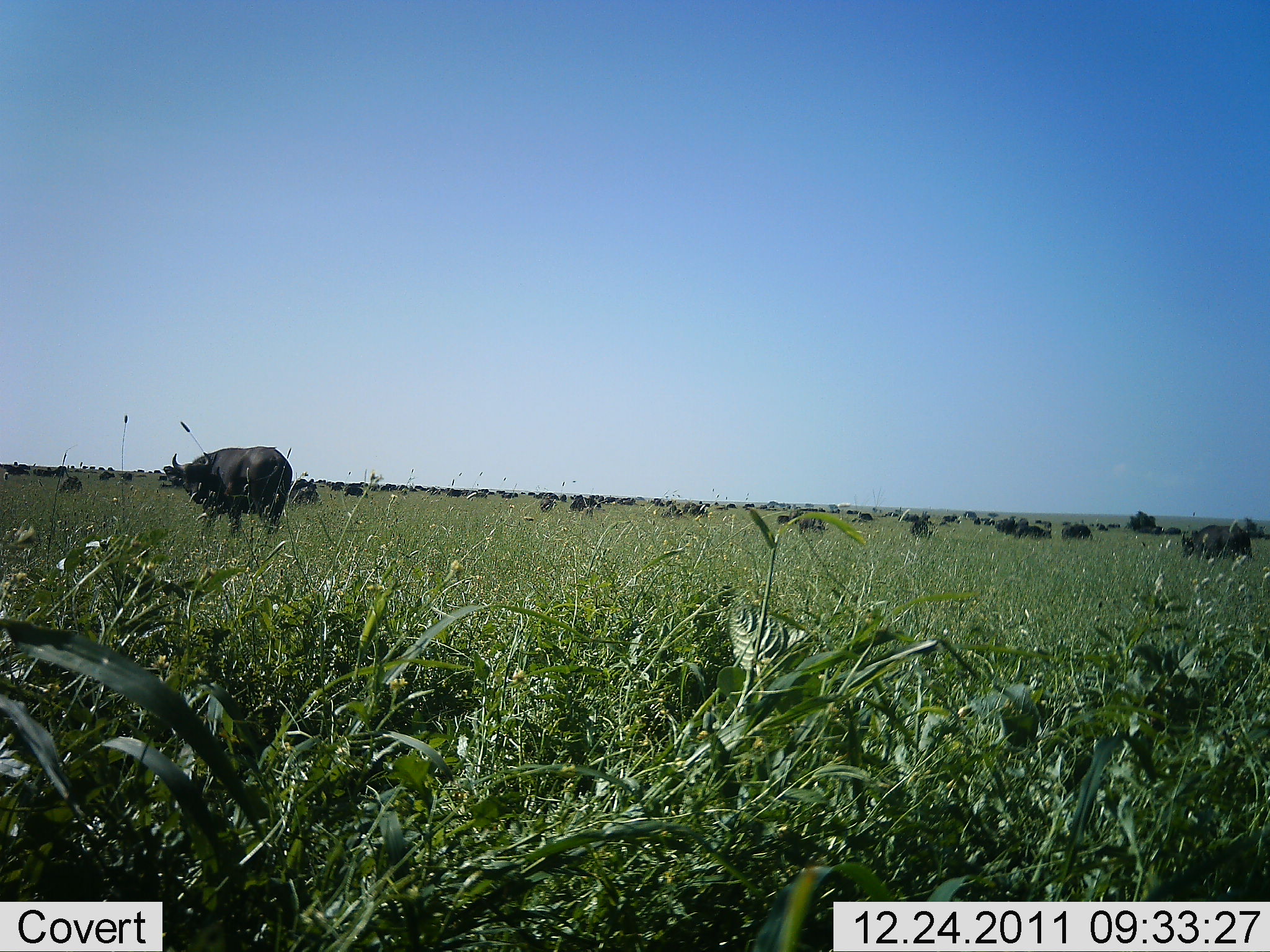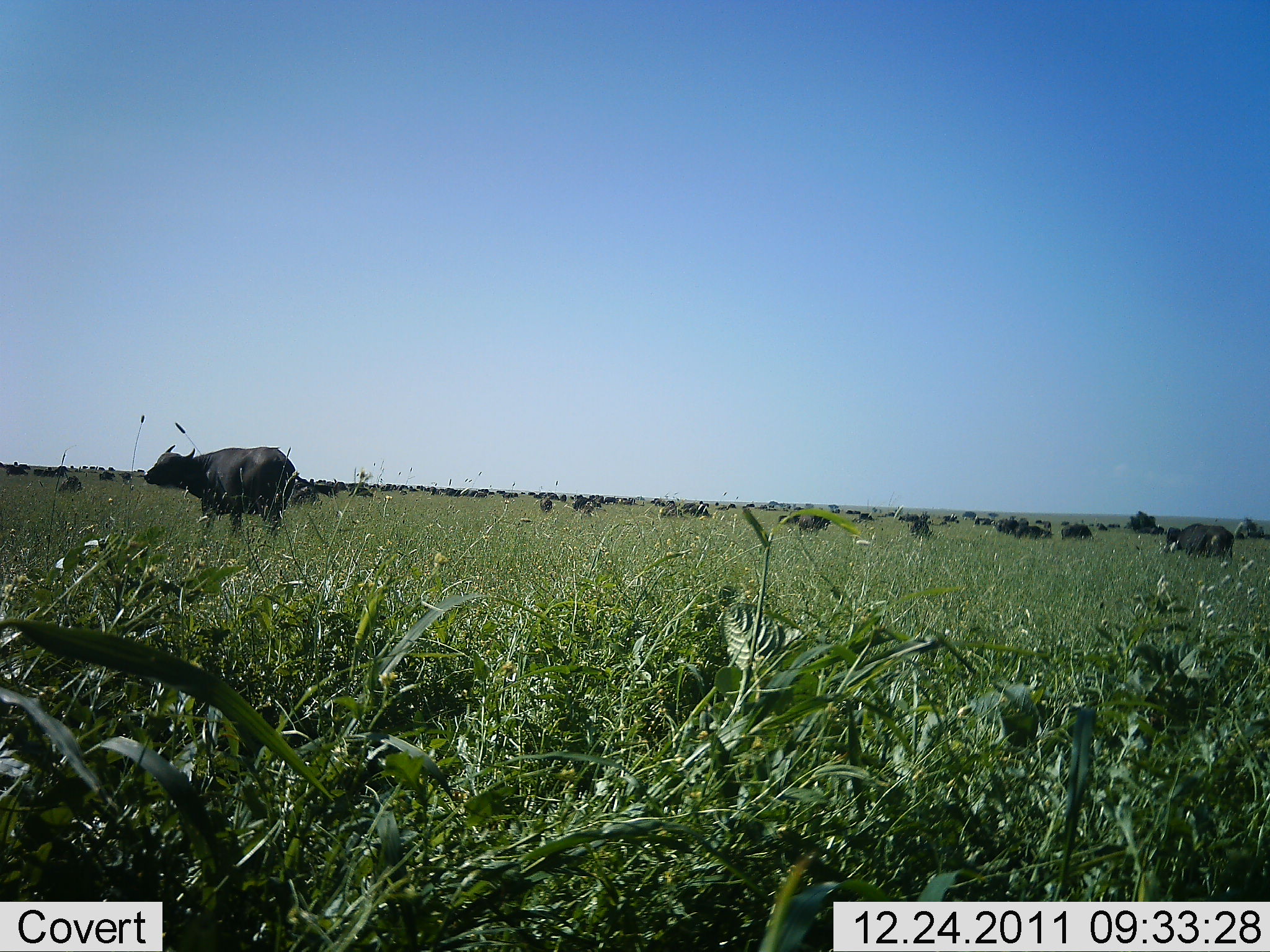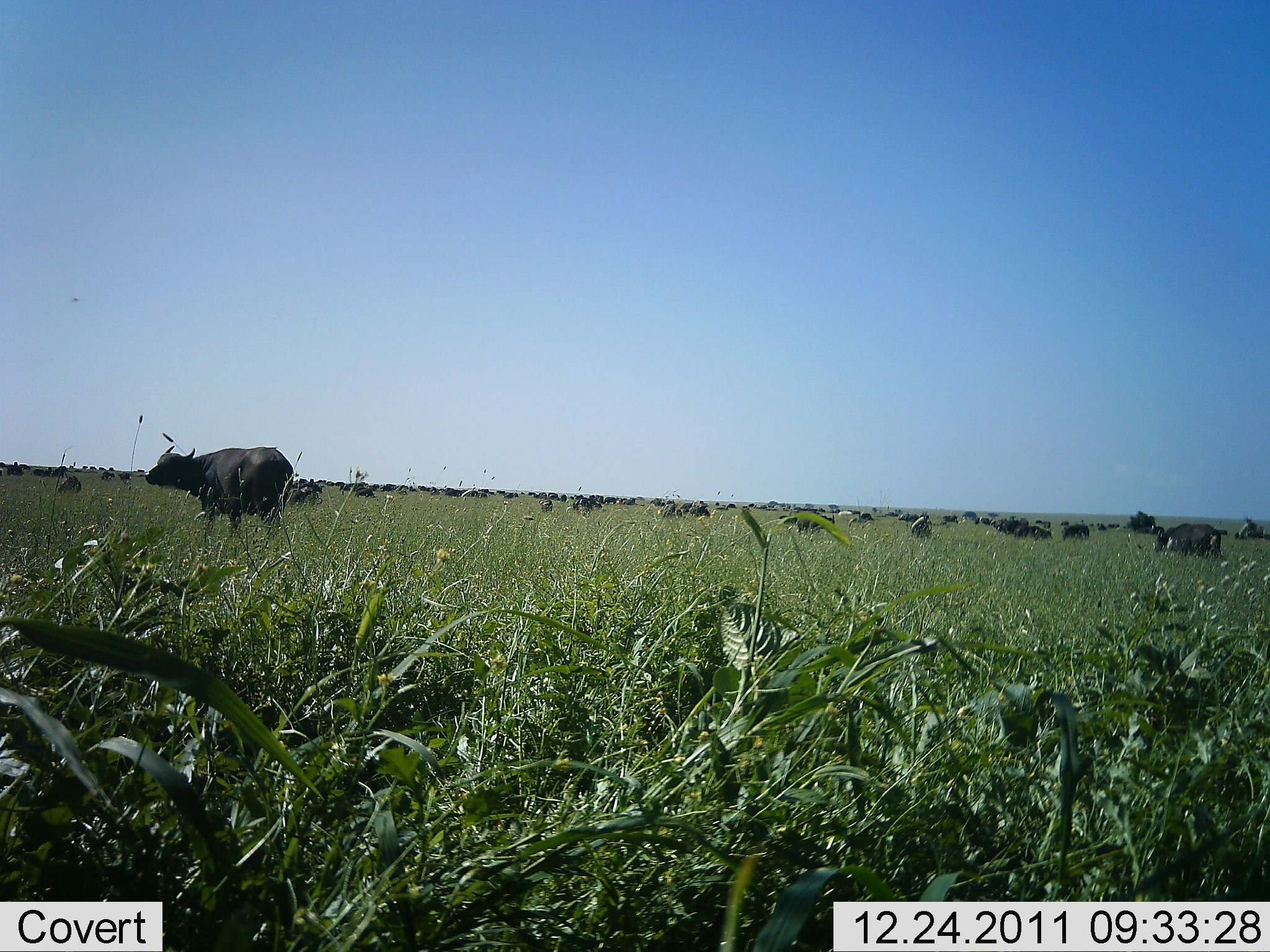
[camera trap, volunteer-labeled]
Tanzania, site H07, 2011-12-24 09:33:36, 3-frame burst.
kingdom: Animalia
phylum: Chordata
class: Mammalia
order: Artiodactyla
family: Bovidae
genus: Syncerus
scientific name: Syncerus caffer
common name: cape buffalo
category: buffalo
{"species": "buffalo (cape buffalo) (Syncerus caffer)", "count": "11-50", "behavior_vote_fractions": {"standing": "82%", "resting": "18%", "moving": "27%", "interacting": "0%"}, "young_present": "0%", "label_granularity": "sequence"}